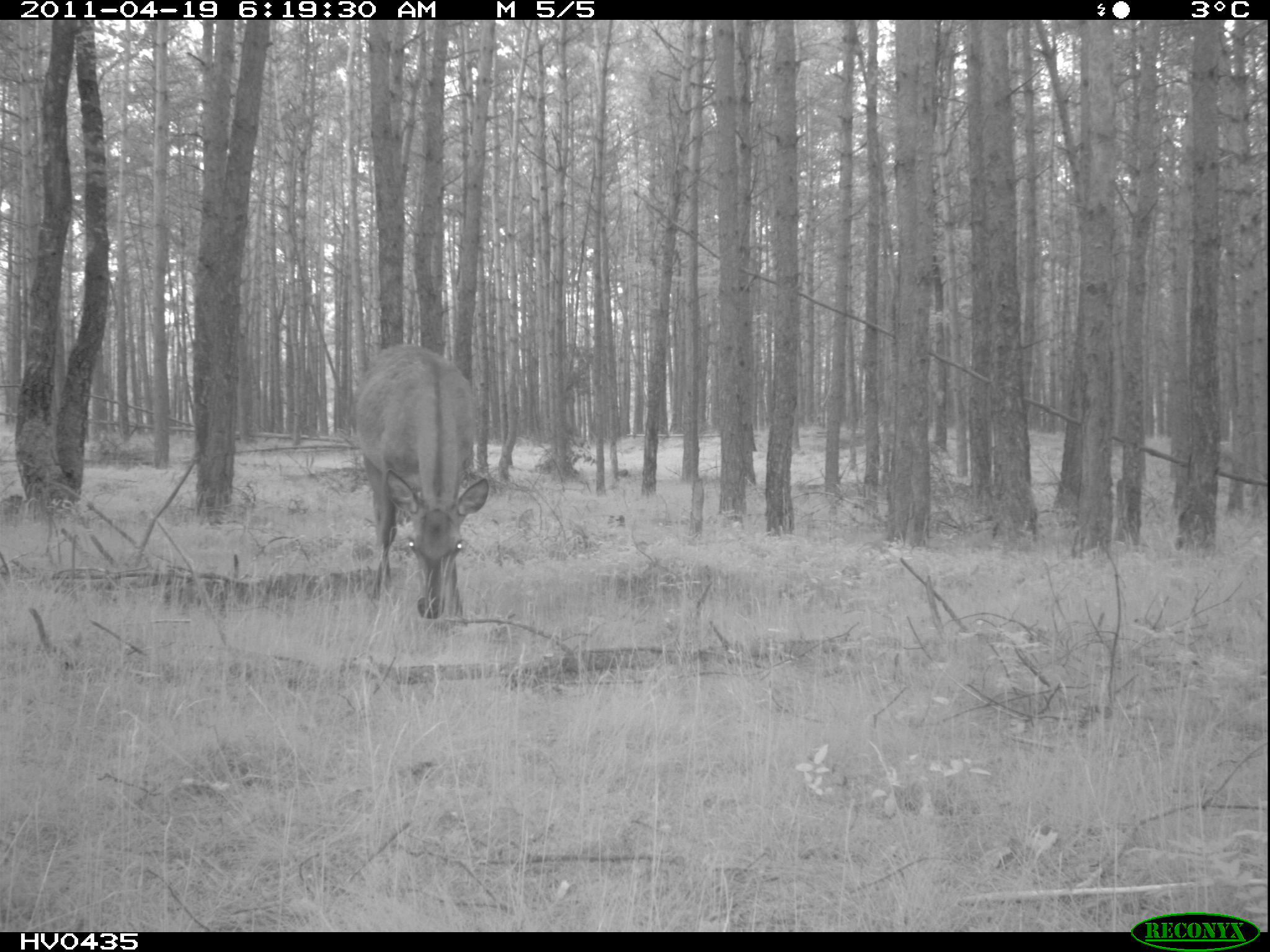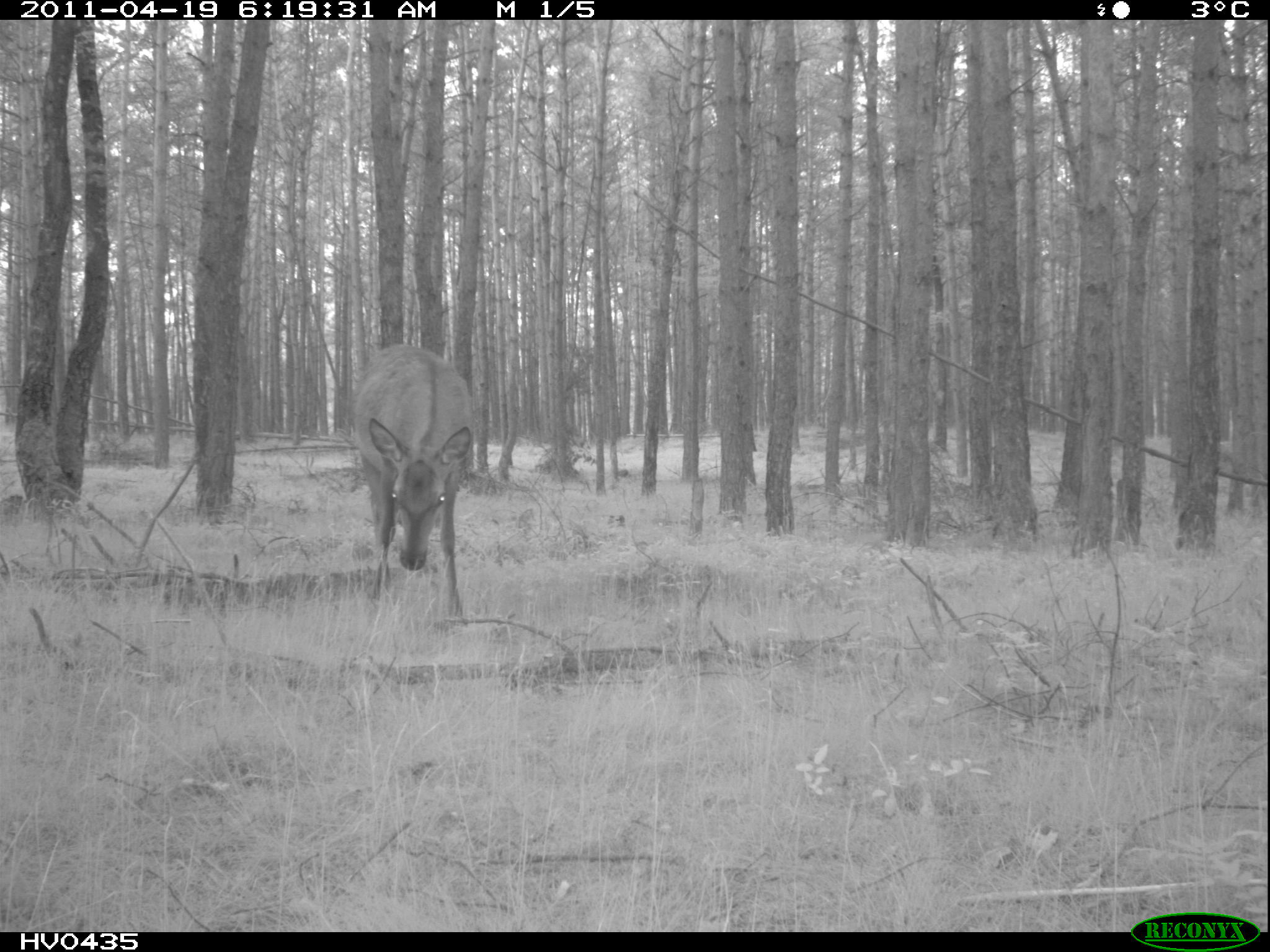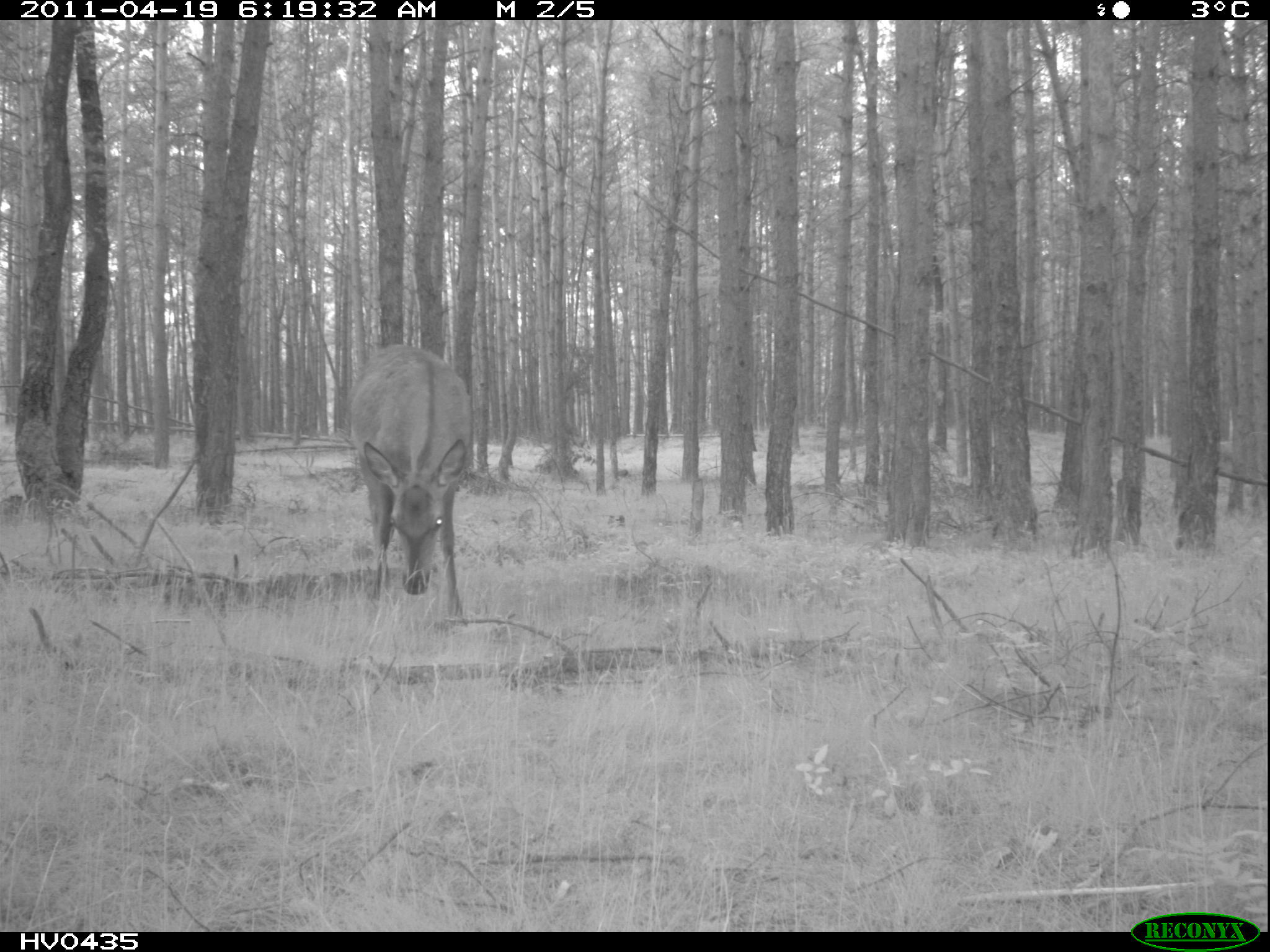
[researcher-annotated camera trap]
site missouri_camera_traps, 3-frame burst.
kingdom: Animalia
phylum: Chordata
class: Mammalia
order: Artiodactyla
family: Cervidae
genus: Cervus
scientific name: Cervus elaphus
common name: red deer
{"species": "red deer (Cervus elaphus)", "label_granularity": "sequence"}